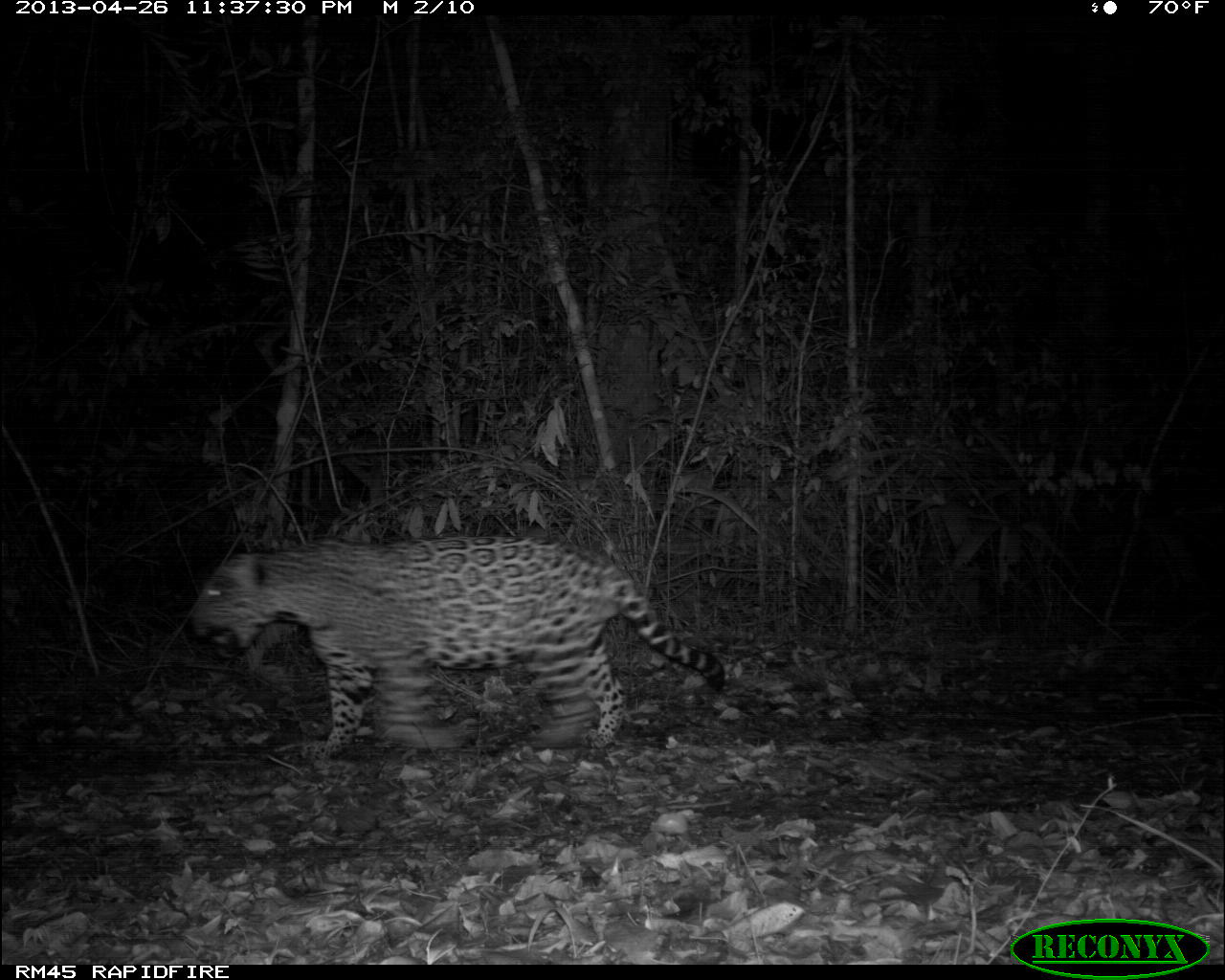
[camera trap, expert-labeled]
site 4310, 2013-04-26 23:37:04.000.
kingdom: Animalia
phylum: Chordata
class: Mammalia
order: Carnivora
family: Felidae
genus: Panthera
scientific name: Panthera onca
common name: jaguar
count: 1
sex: male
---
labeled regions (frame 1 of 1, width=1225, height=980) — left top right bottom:
panthera onca: 182 534 727 761